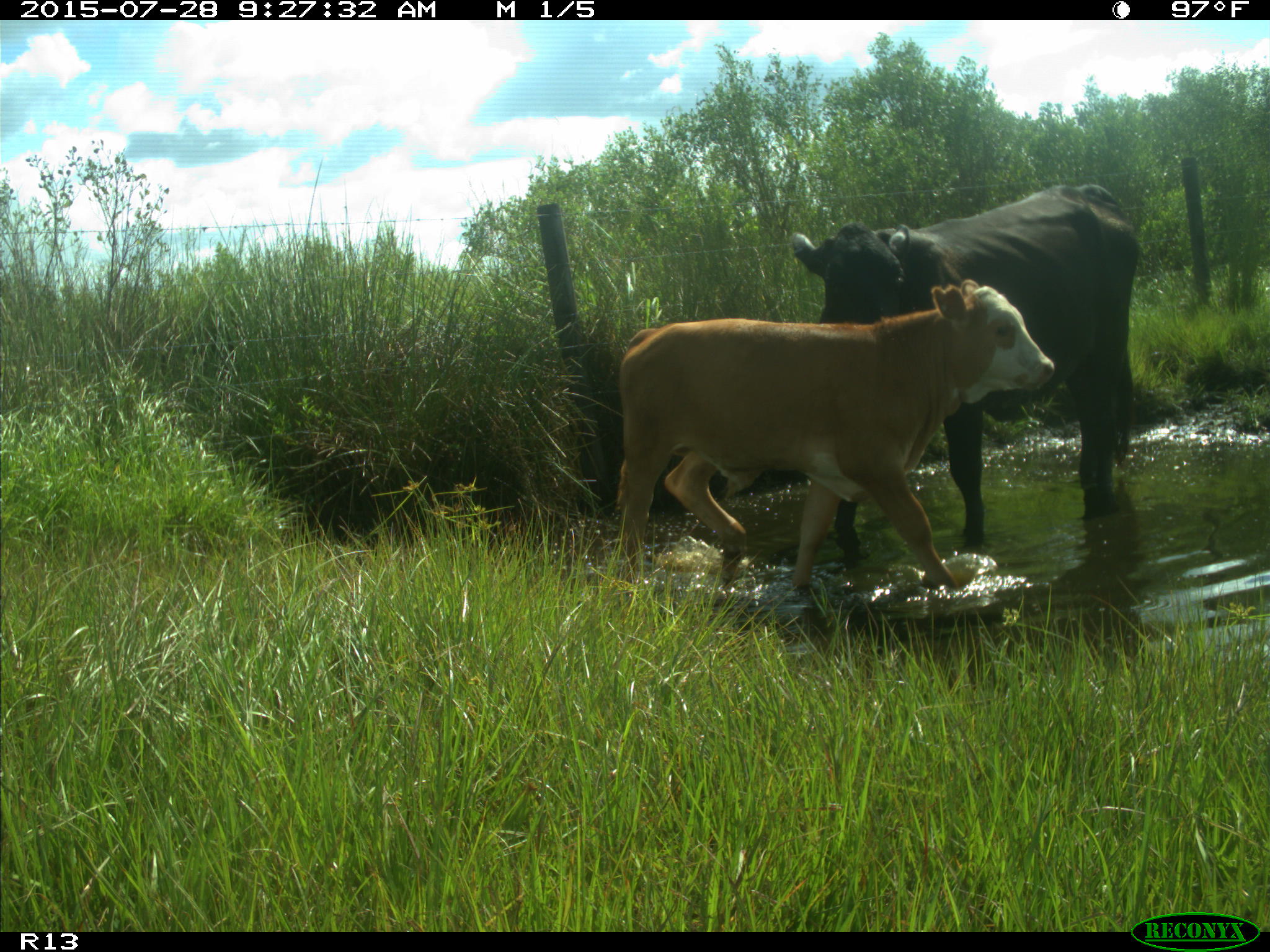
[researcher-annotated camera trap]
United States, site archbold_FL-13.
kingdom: Animalia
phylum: Chordata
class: Mammalia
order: Artiodactyla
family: Bovidae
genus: Bos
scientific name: Bos taurus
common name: domestic cow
Bos taurus (domestic cow).